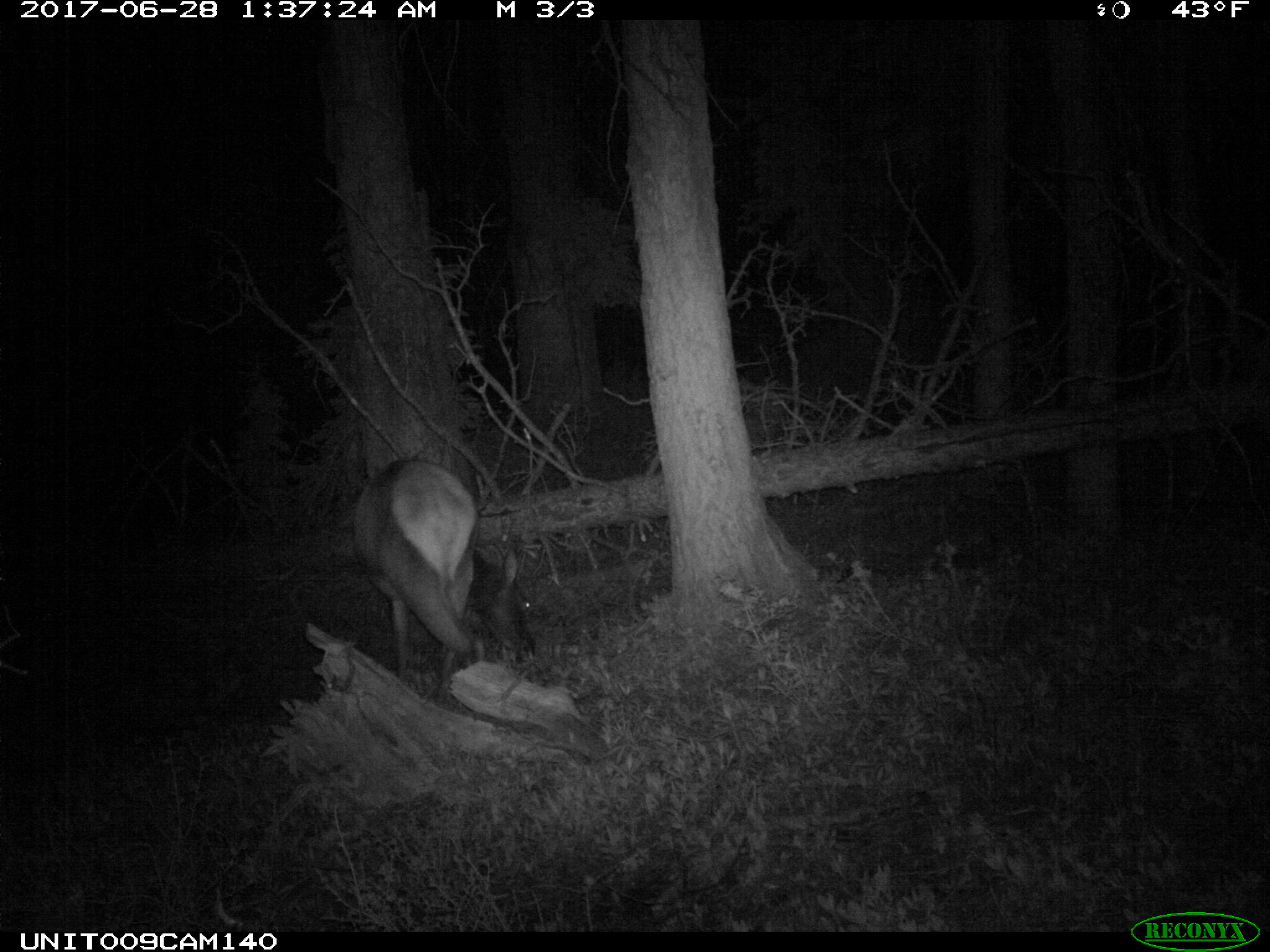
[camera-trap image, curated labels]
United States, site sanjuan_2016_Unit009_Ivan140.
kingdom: Animalia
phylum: Chordata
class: Mammalia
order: Artiodactyla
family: Cervidae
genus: Cervus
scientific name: Cervus elaphus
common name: red deer